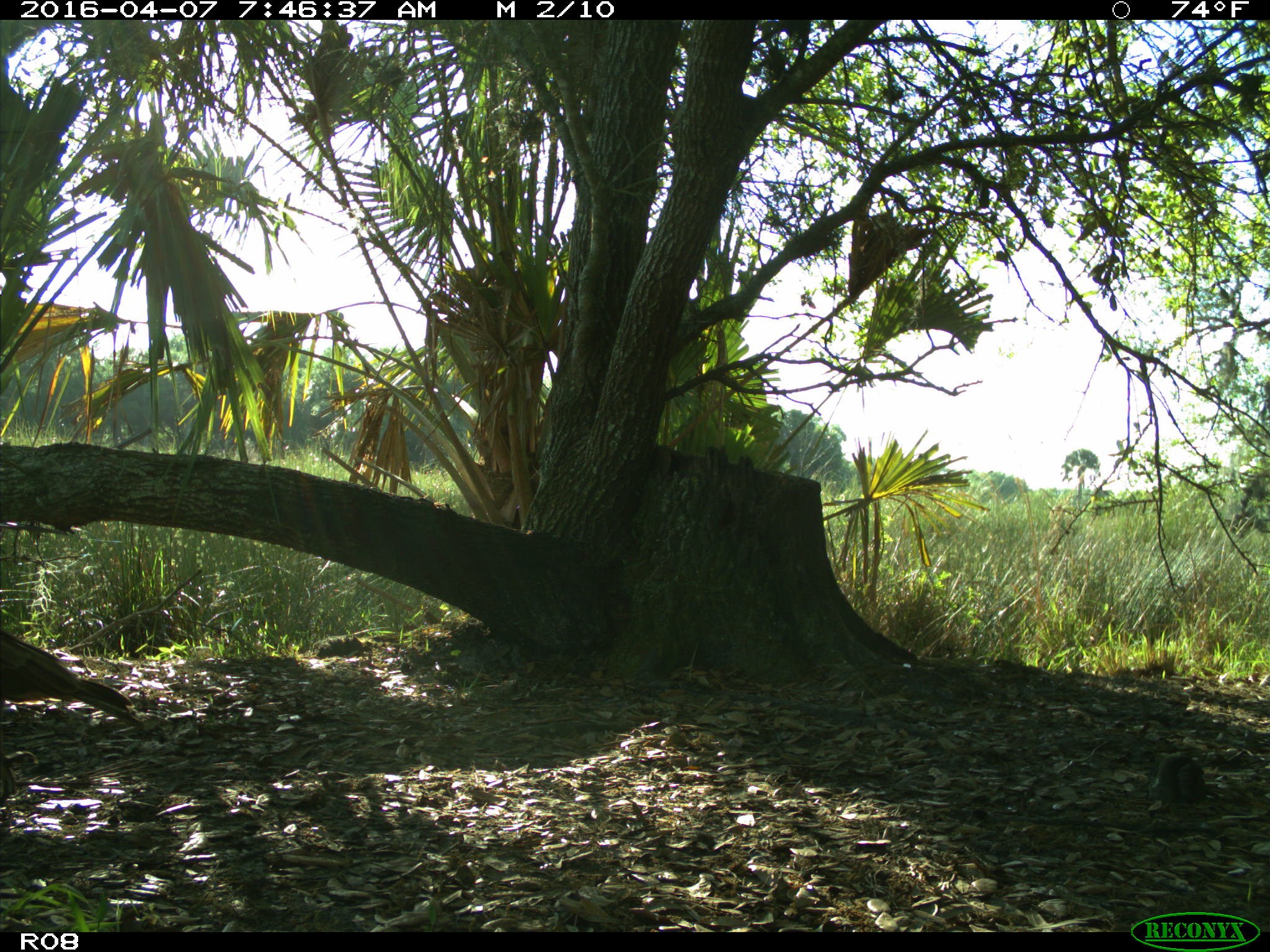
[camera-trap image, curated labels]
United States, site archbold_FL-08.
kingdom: Animalia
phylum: Chordata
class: Aves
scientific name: Aves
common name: birds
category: unidentified bird